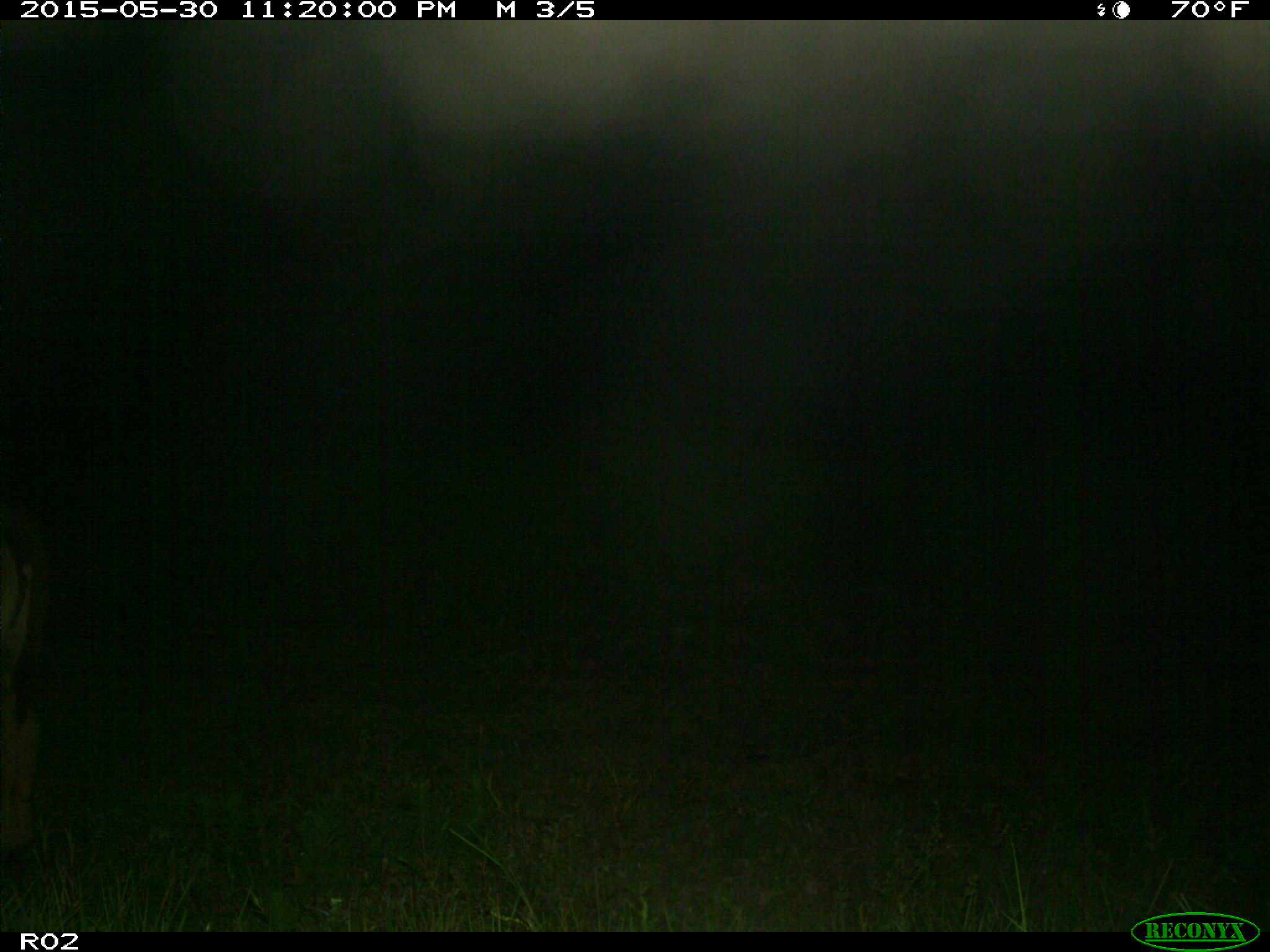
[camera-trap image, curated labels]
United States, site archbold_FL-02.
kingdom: Animalia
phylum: Chordata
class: Mammalia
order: Artiodactyla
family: Bovidae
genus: Bos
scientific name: Bos taurus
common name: domestic cow